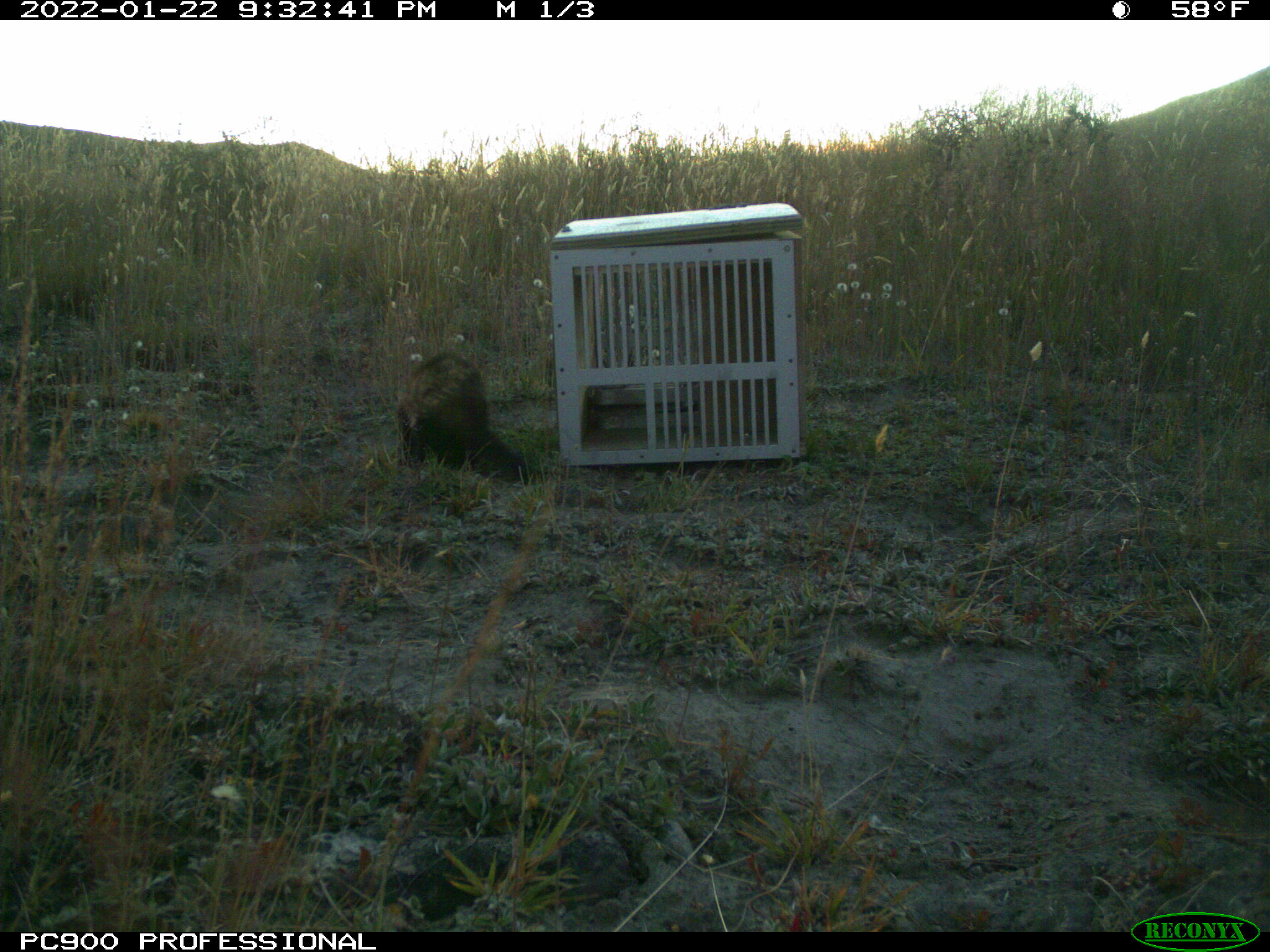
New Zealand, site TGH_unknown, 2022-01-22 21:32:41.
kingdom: Animalia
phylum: Chordata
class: Mammalia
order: Carnivora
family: Mustelidae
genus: Mustela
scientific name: Mustela furo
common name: ferret